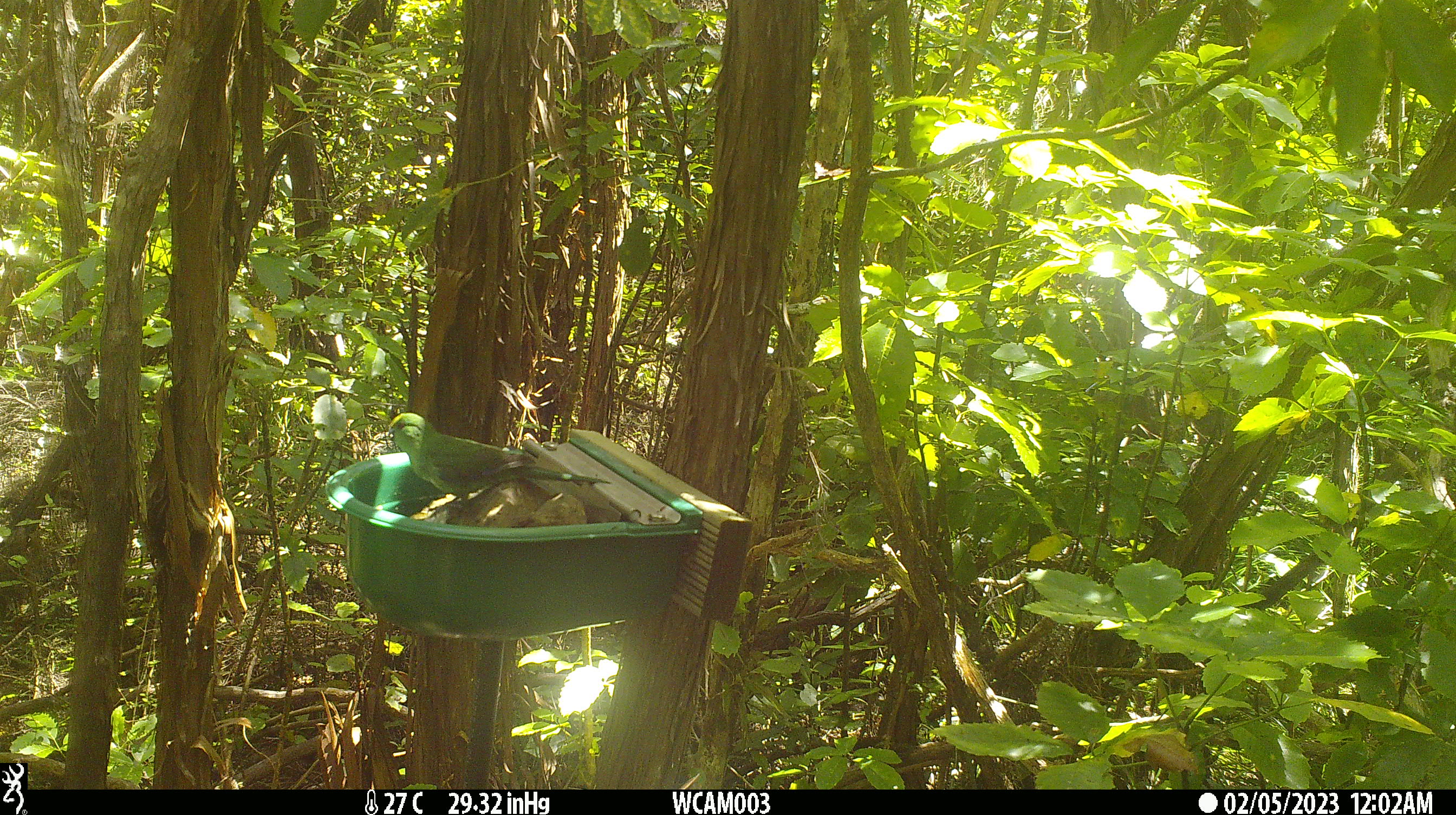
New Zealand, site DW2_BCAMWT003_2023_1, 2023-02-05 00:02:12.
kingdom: Animalia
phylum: Chordata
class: Aves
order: Psittaciformes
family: Psittaculidae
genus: Cyanoramphus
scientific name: Cyanoramphus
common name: parakeet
Parakeet (Cyanoramphus).